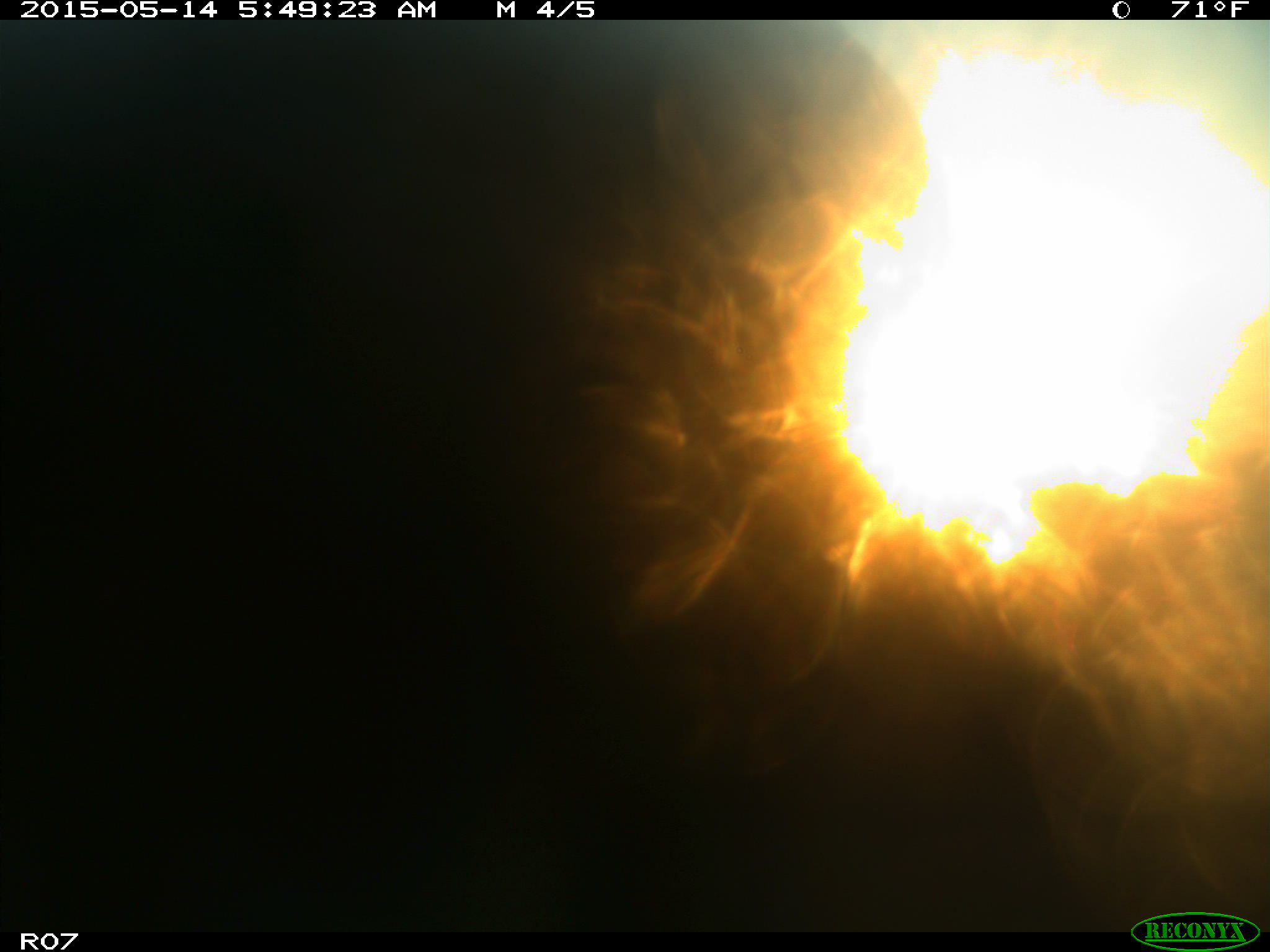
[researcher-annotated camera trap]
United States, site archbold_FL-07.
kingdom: Animalia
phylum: Chordata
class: Mammalia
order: Artiodactyla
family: Bovidae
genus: Bos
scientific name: Bos taurus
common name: domestic cow